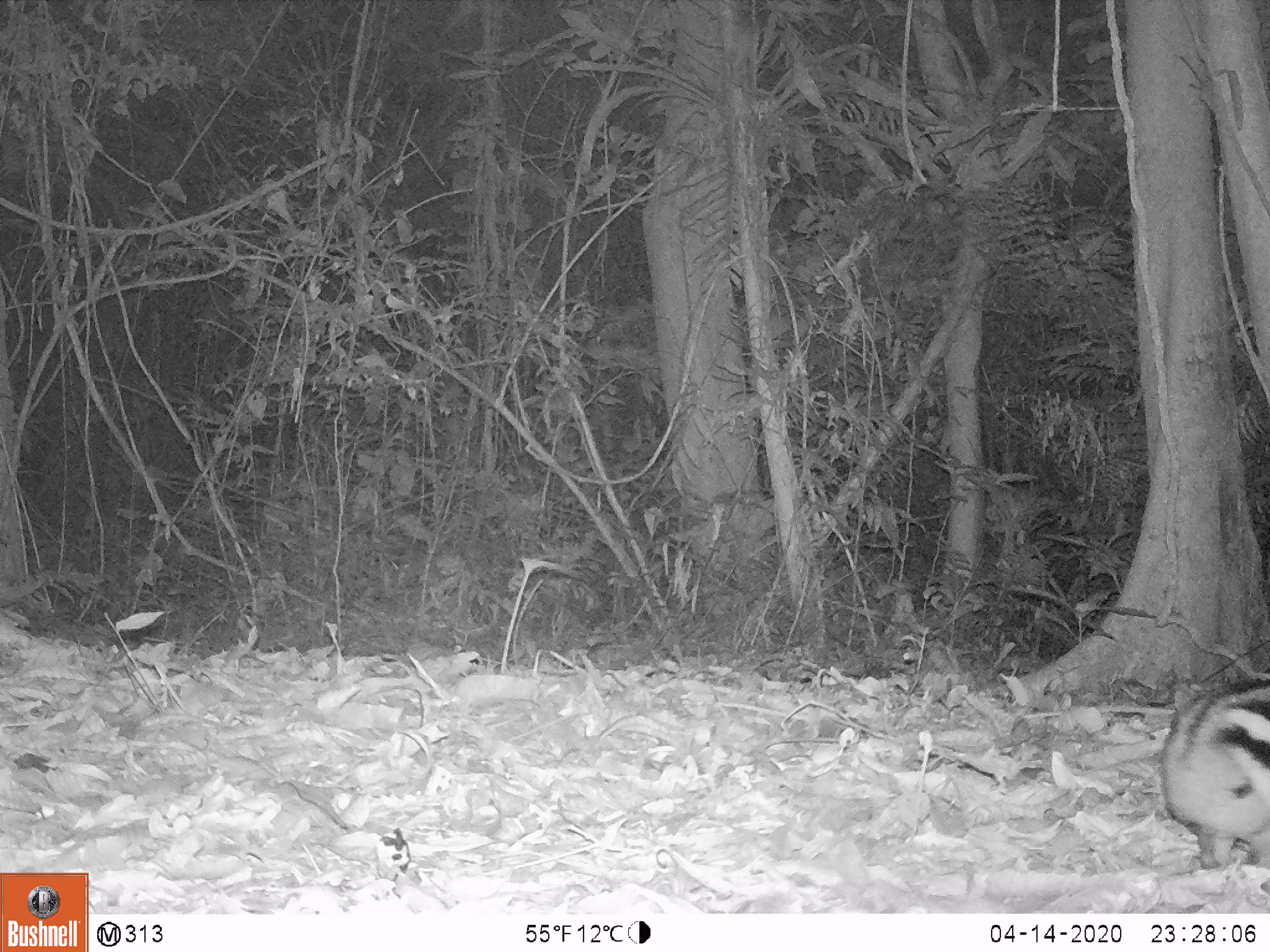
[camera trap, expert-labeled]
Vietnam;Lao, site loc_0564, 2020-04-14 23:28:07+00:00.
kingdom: Animalia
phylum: Chordata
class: Mammalia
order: Lagomorpha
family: Leporidae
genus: Nesolagus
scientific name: Nesolagus timminsi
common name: annamite striped rabbit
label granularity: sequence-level